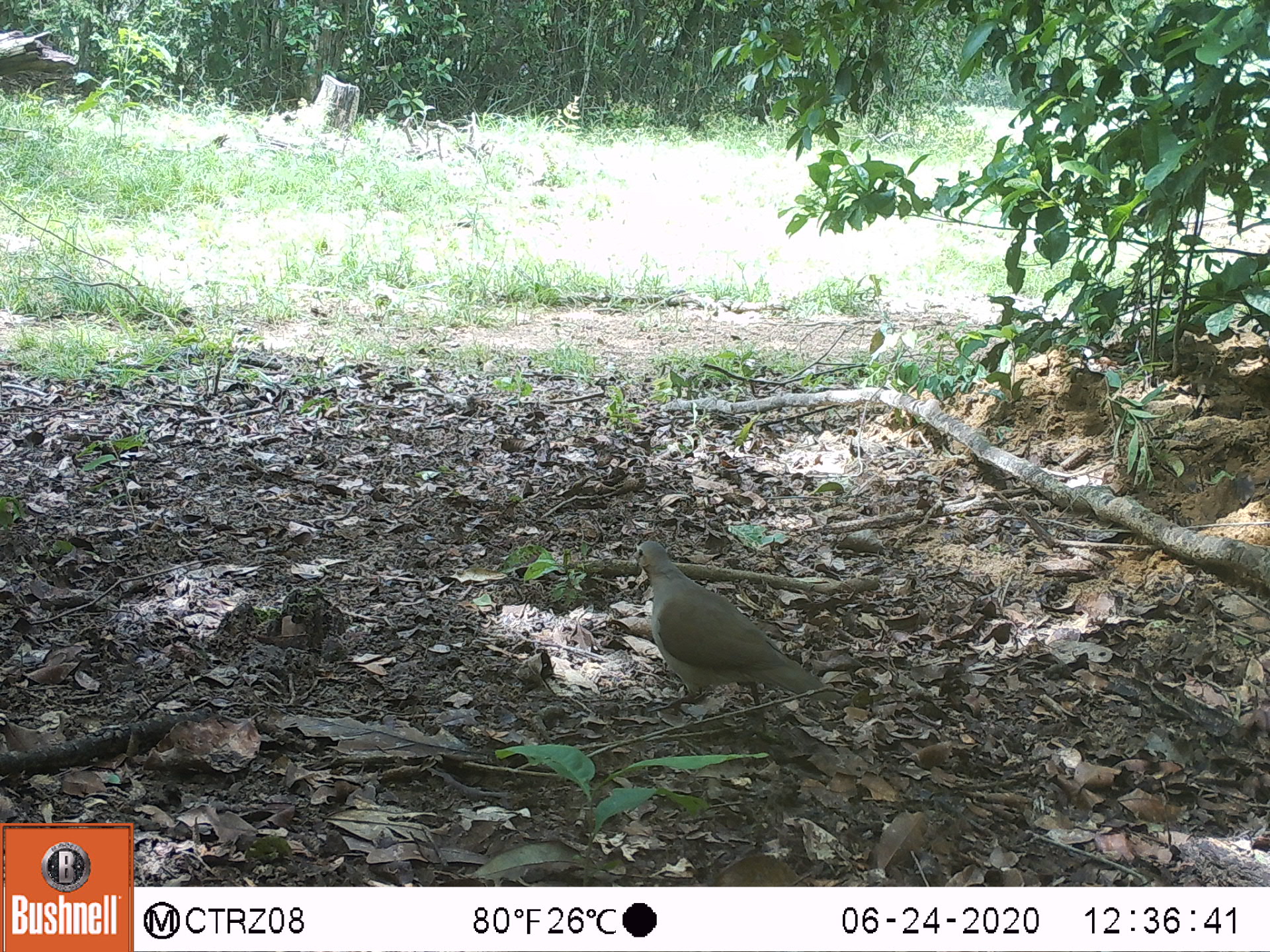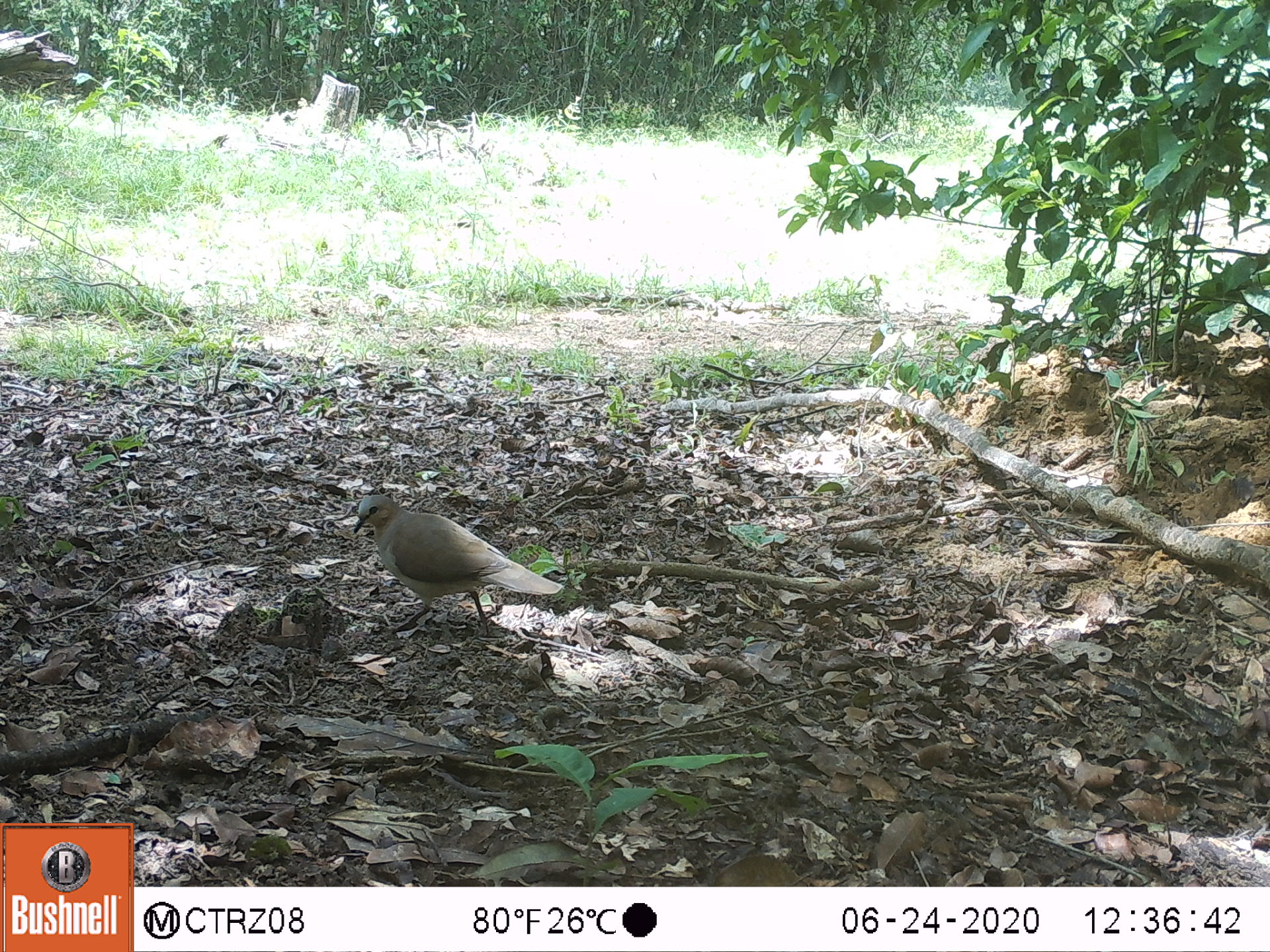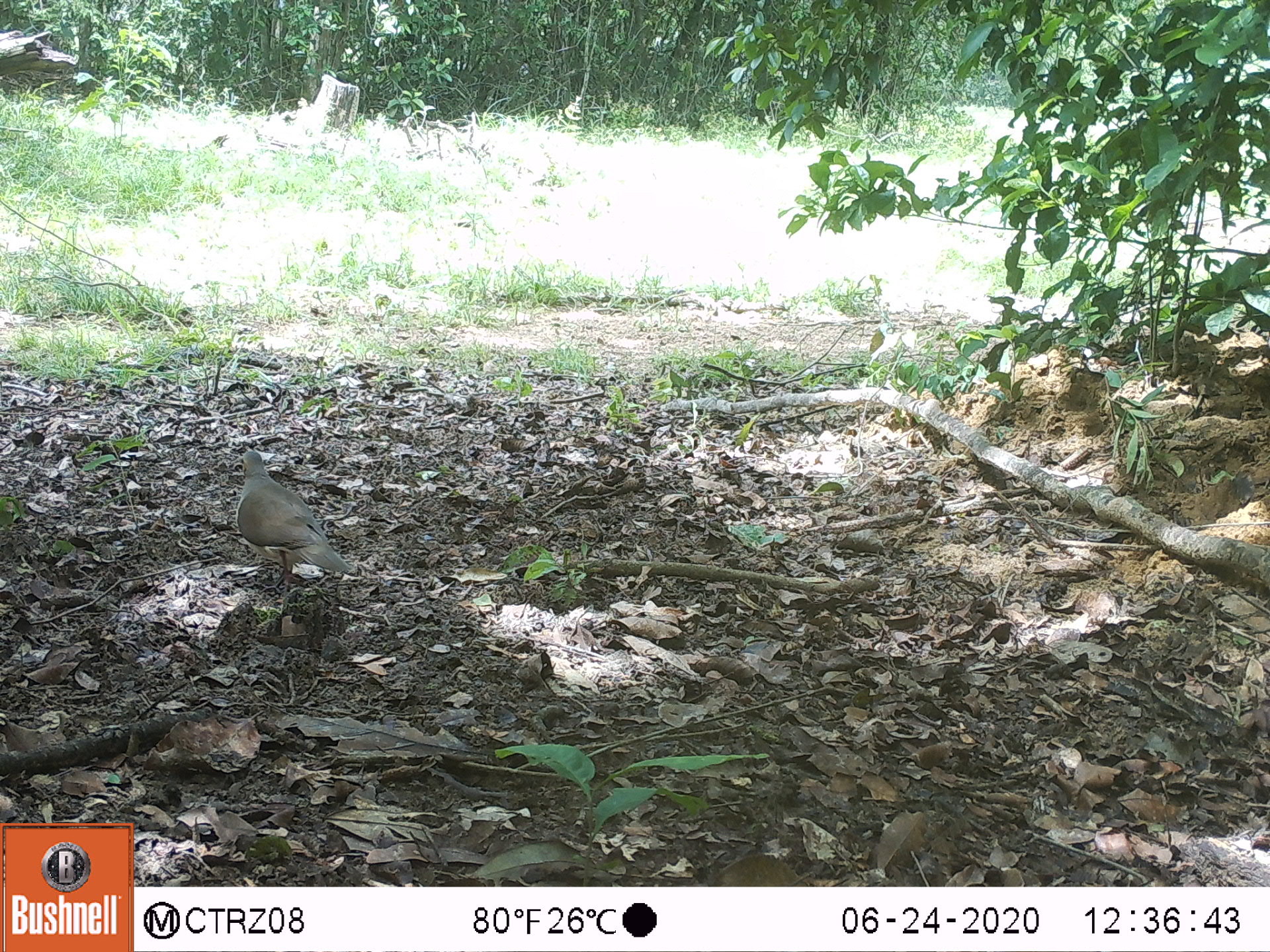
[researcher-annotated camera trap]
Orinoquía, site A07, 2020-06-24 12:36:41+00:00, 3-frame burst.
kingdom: Animalia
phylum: Chordata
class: Aves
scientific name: Aves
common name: bird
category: unknown bird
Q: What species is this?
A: Unknown bird (bird) (Aves).